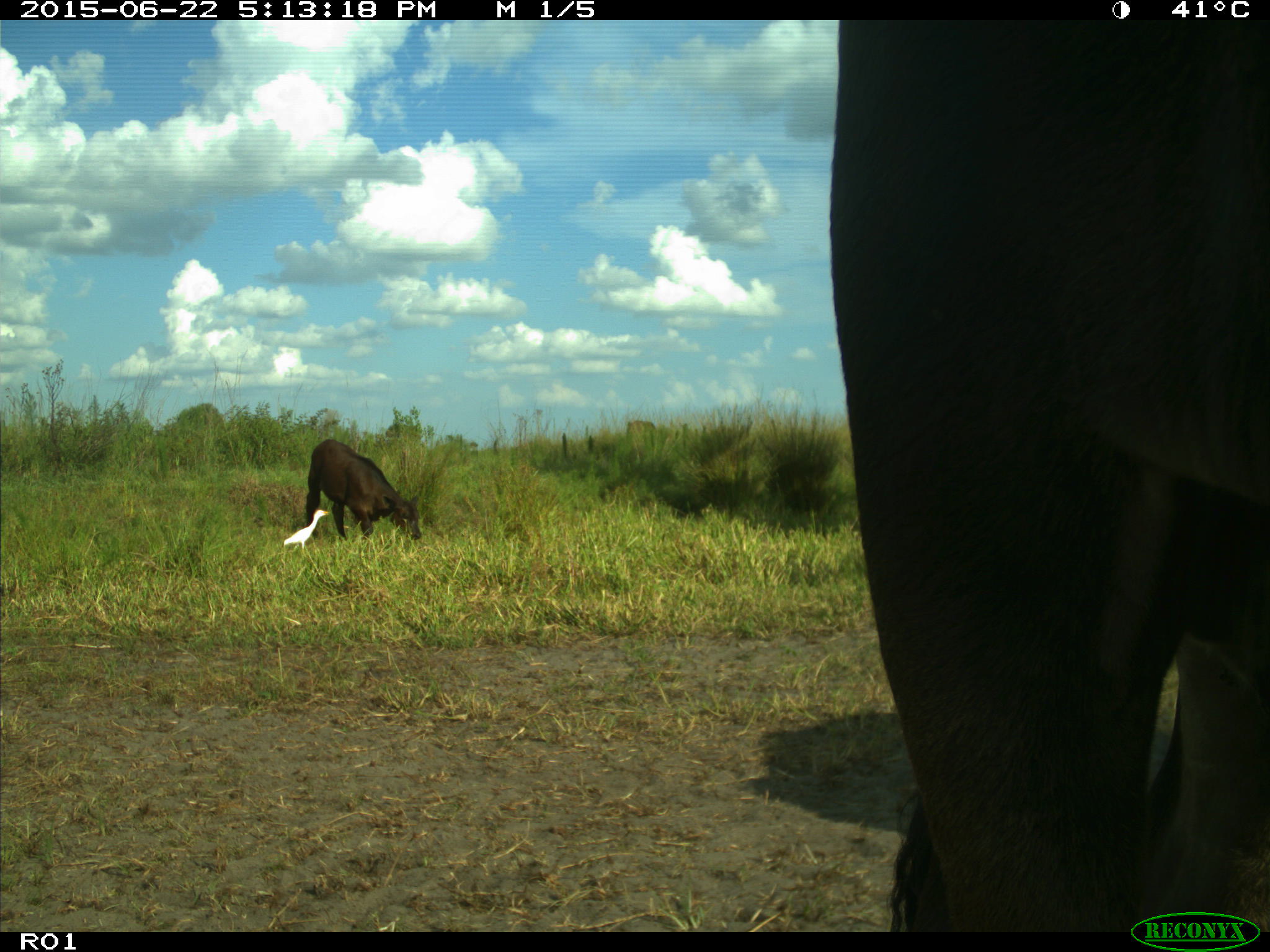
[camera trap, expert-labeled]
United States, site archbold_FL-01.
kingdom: Animalia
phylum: Chordata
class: Mammalia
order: Artiodactyla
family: Bovidae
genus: Bos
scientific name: Bos taurus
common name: domestic cow